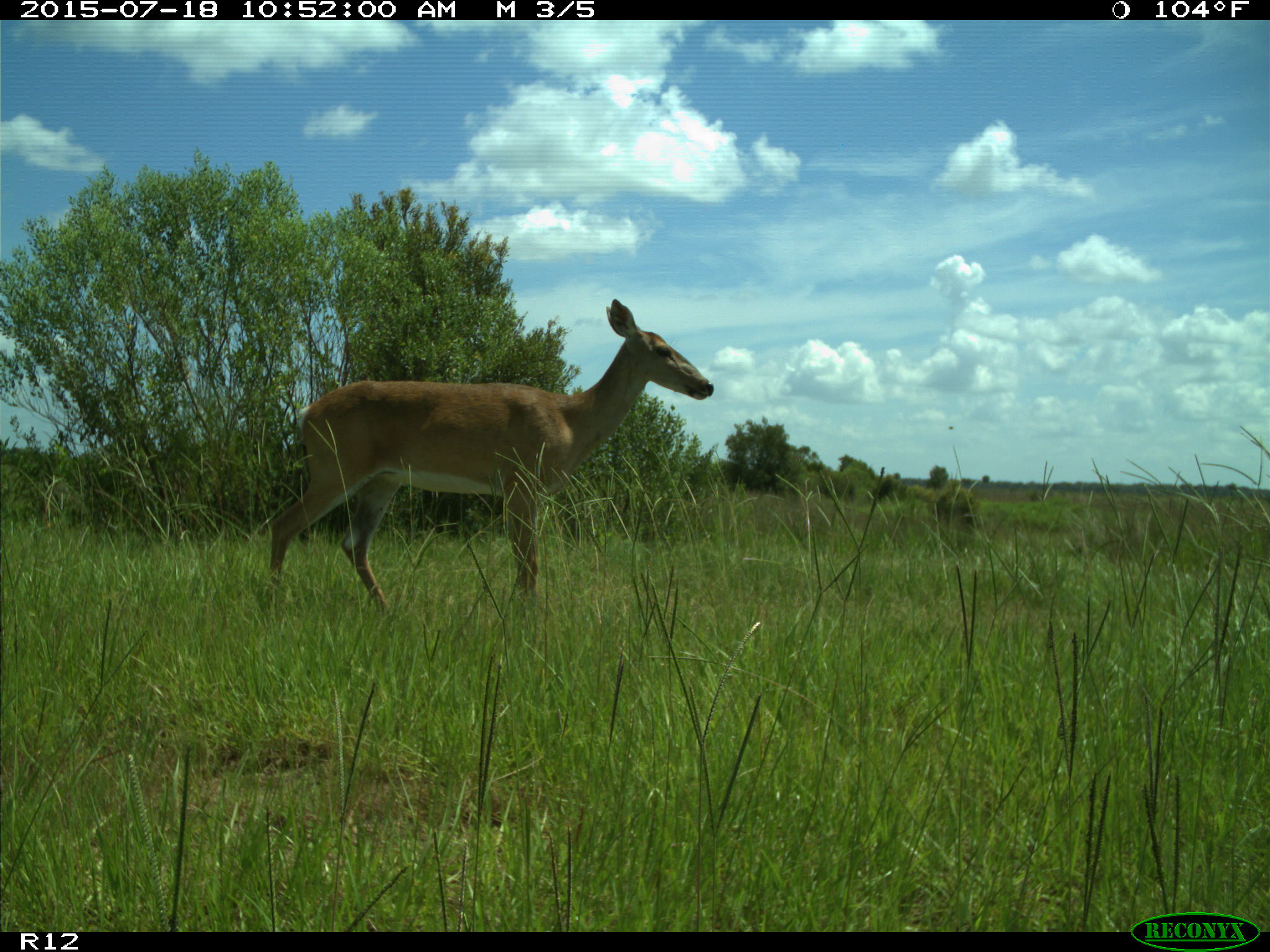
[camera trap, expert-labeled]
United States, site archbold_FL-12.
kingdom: Animalia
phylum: Chordata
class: Mammalia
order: Artiodactyla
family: Cervidae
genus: Odocoileus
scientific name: Odocoileus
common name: deer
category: unidentified deer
Unidentified deer (deer) (Odocoileus).